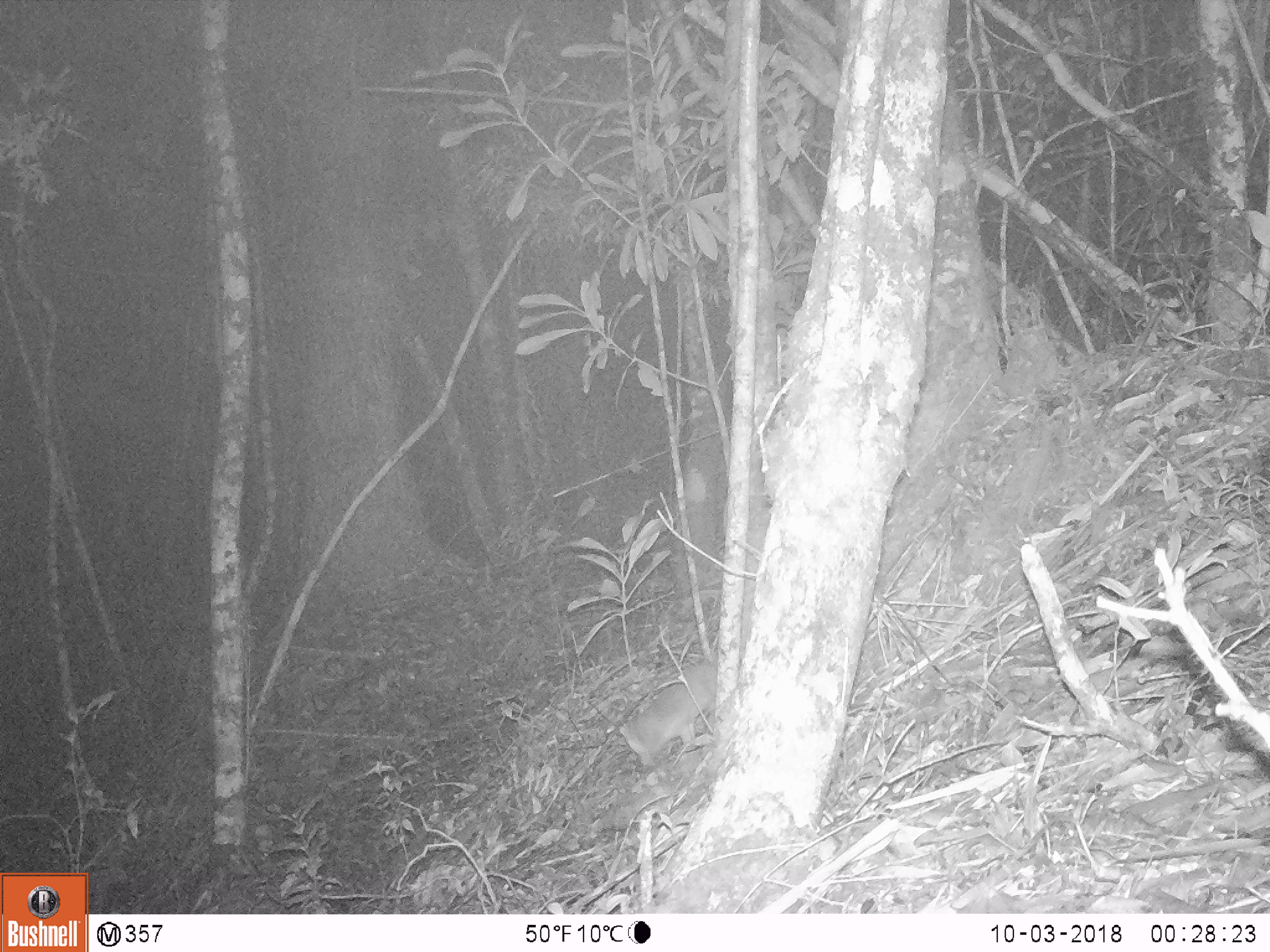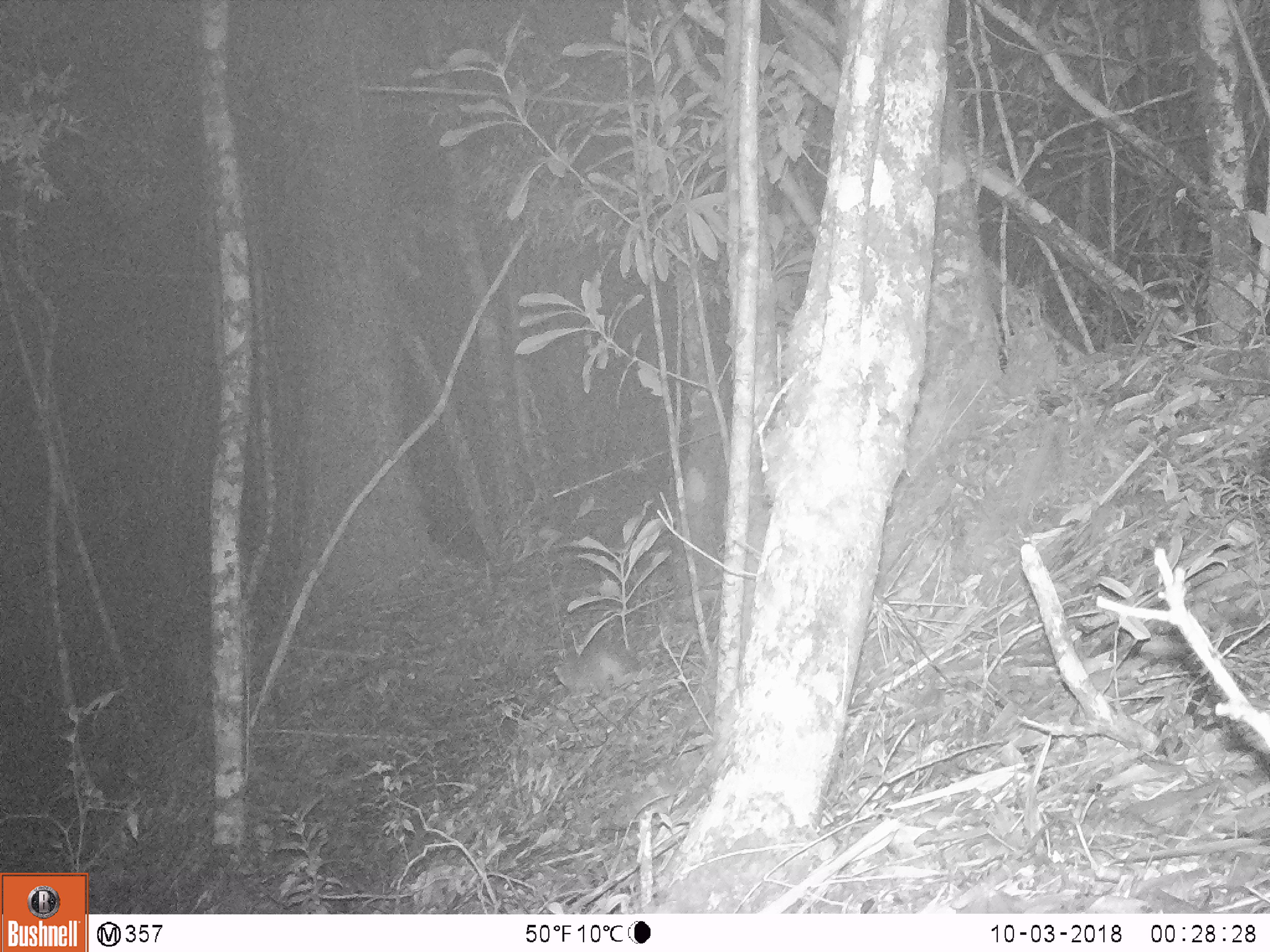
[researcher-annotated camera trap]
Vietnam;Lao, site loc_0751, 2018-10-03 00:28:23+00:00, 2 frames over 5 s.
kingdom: Animalia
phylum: Chordata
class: Mammalia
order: Carnivora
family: Mustelidae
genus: Melogale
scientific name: Melogale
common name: ferret badger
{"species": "ferret badger (Melogale)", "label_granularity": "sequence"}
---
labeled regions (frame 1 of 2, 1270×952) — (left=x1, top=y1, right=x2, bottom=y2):
ferret badger: (left=618, top=663, right=717, bottom=766)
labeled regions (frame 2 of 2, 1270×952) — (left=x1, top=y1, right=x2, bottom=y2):
ferret badger: (left=551, top=637, right=644, bottom=700)